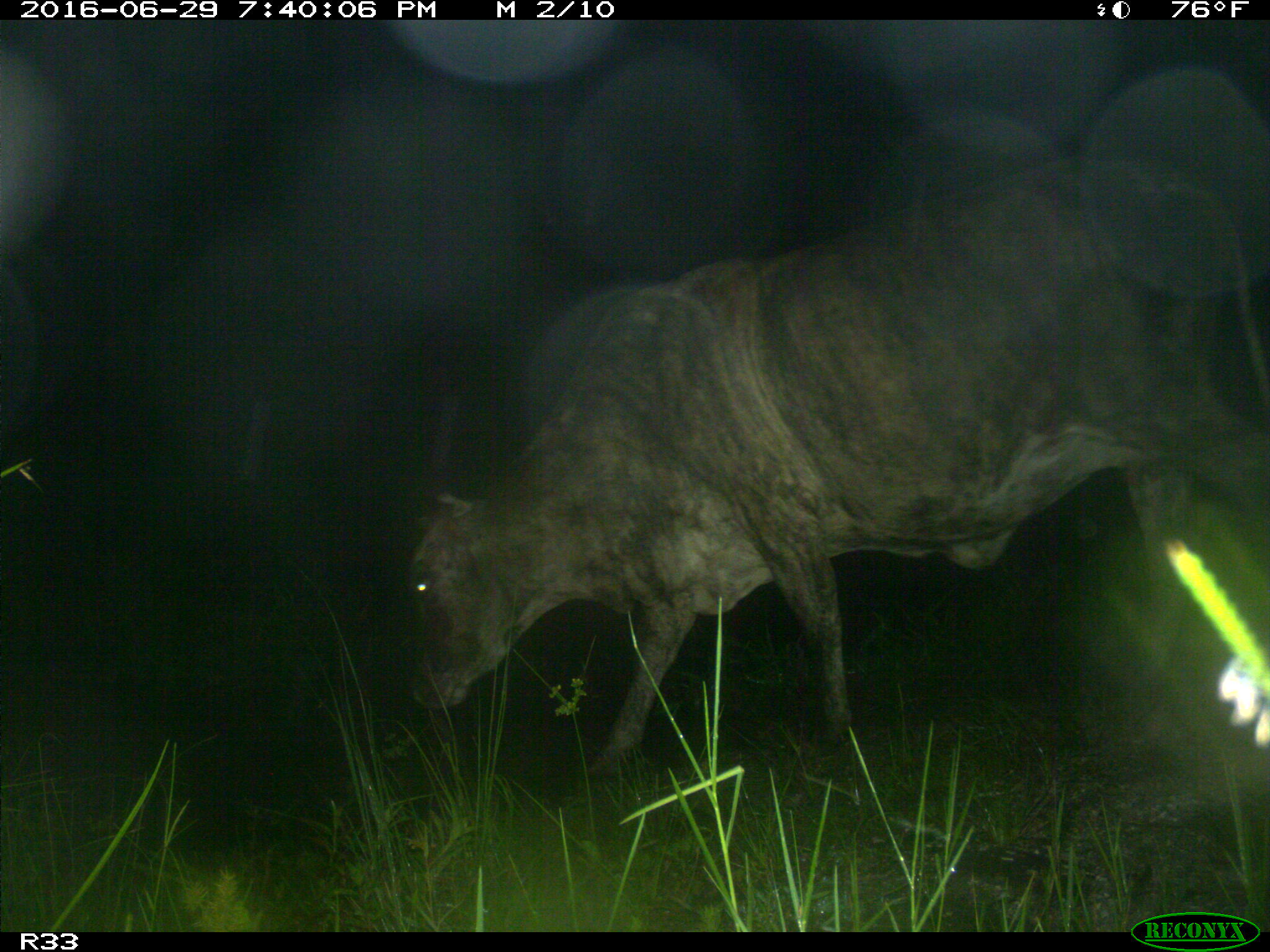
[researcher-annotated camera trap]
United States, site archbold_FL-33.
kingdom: Animalia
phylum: Chordata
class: Mammalia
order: Artiodactyla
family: Bovidae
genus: Bos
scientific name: Bos taurus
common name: domestic cow